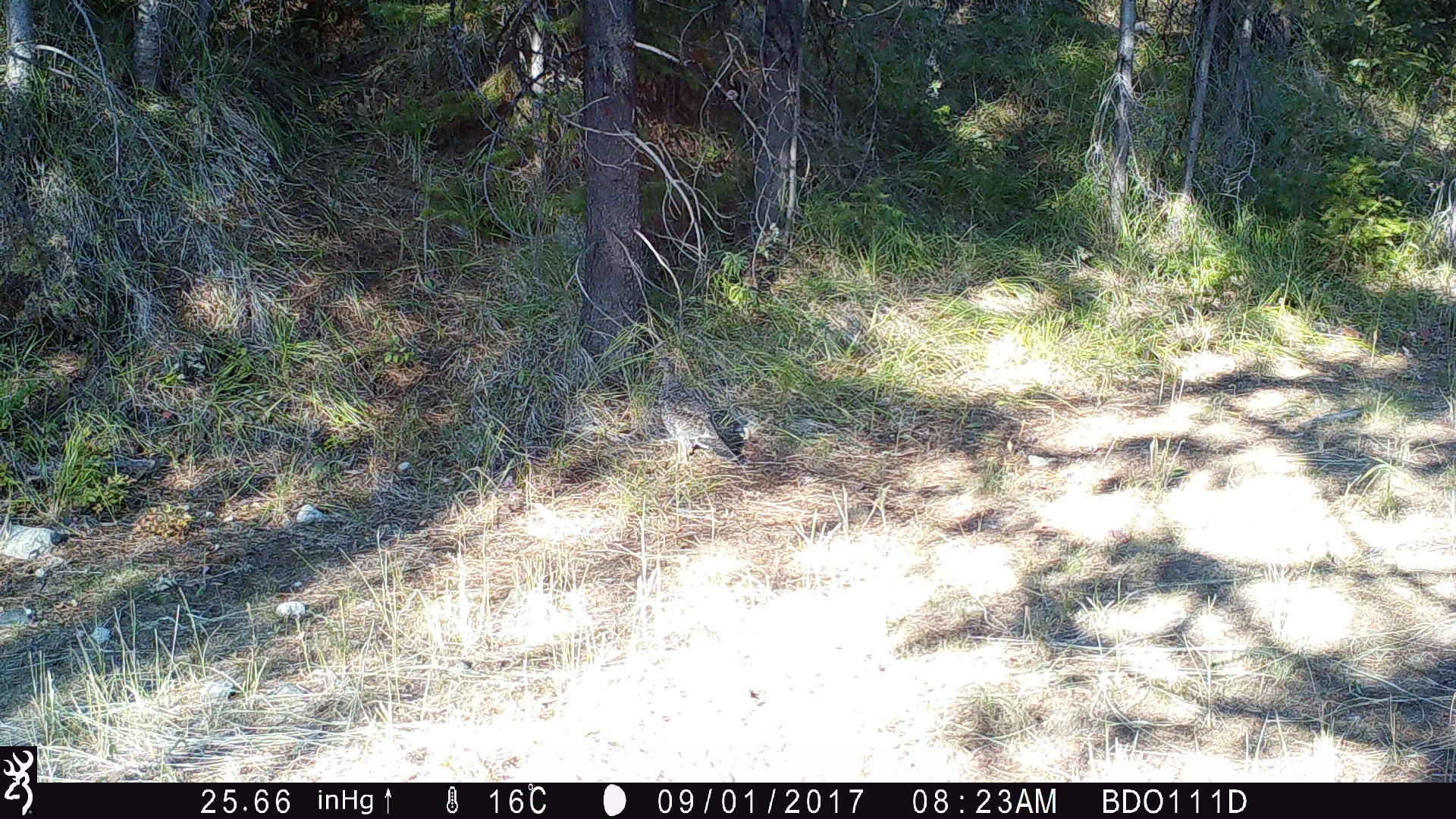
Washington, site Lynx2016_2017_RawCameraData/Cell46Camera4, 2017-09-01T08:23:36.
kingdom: Animalia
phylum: Chordata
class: Aves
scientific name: Aves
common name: birds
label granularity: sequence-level